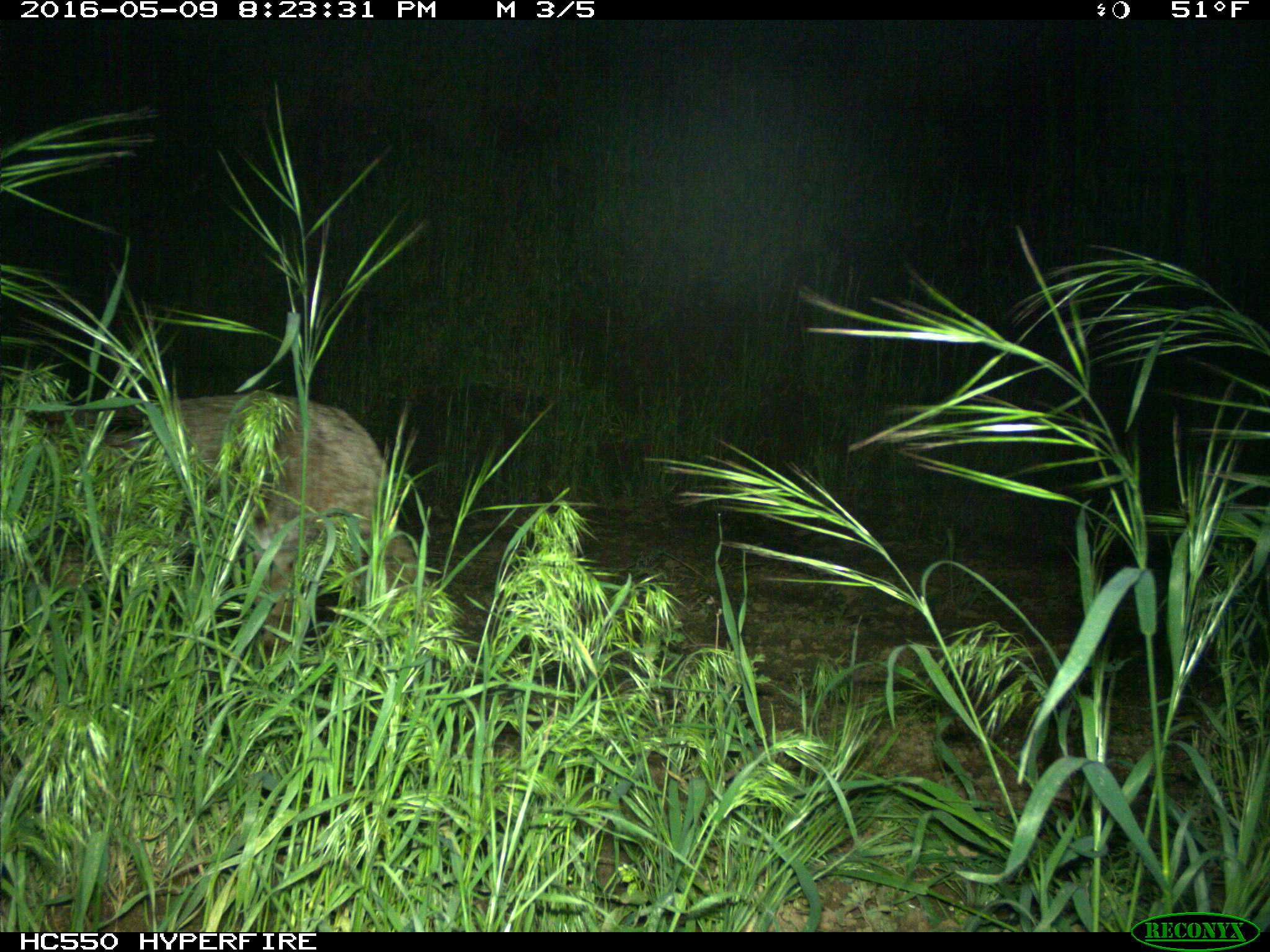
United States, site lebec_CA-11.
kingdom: Animalia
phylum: Chordata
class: Mammalia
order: Carnivora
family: Felidae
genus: Lynx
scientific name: Lynx rufus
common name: bobcat